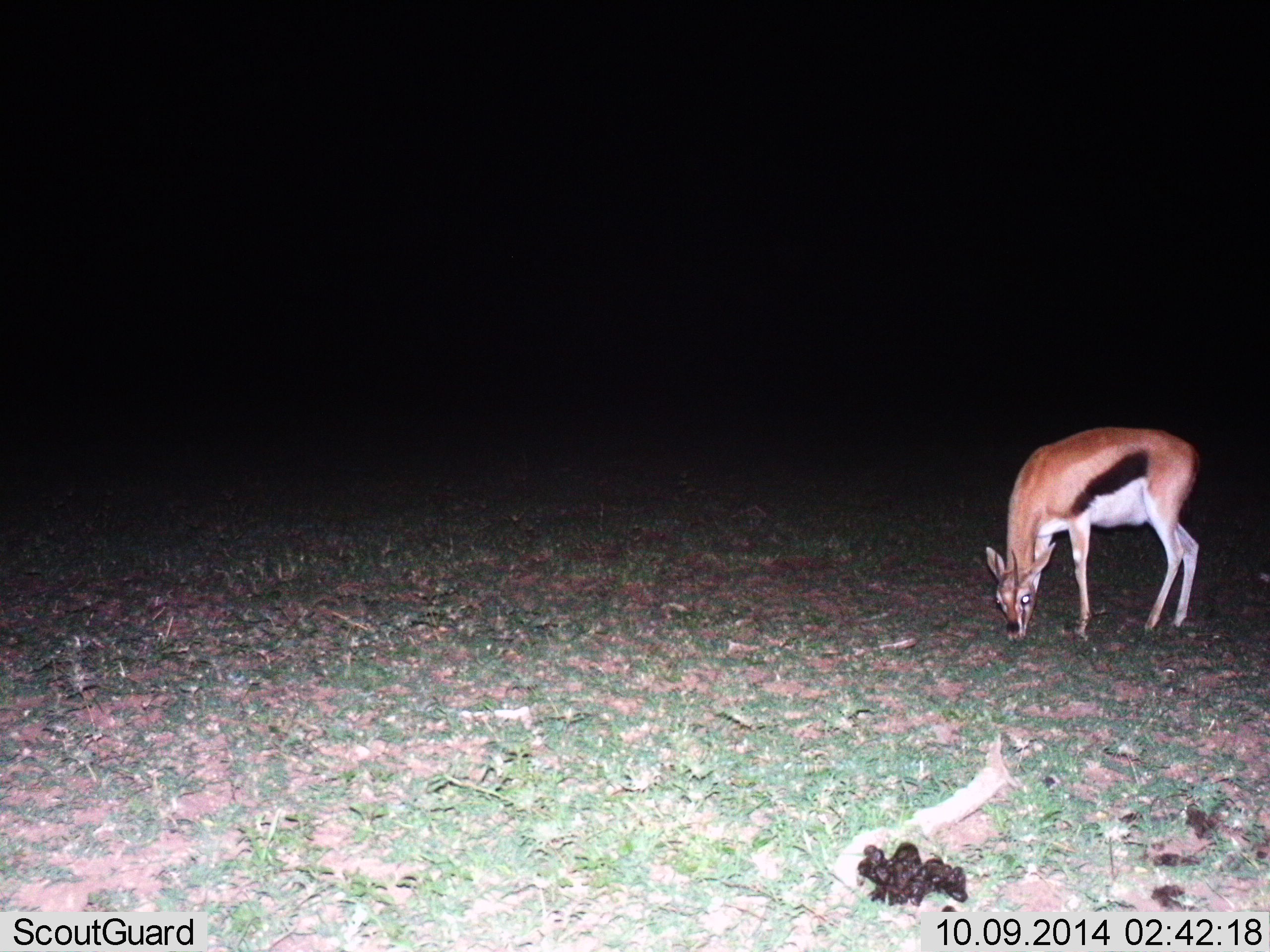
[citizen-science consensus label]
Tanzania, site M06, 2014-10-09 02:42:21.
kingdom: Animalia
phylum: Chordata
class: Mammalia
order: Artiodactyla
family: Bovidae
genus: Eudorcas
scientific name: Eudorcas thomsonii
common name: thomson's gazelle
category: gazellethomsons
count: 1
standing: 30%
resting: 0%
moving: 0%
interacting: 0%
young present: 0%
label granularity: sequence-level